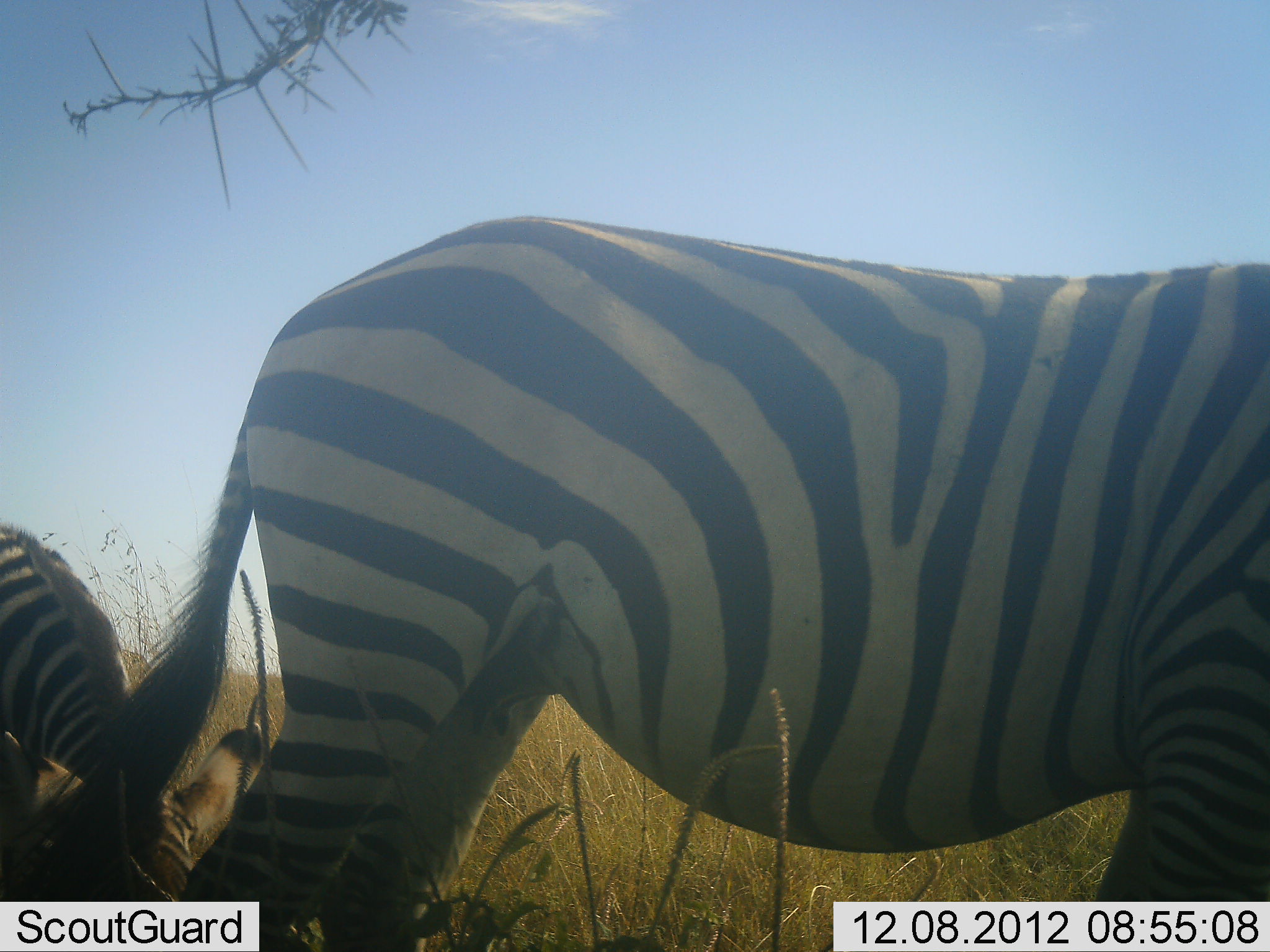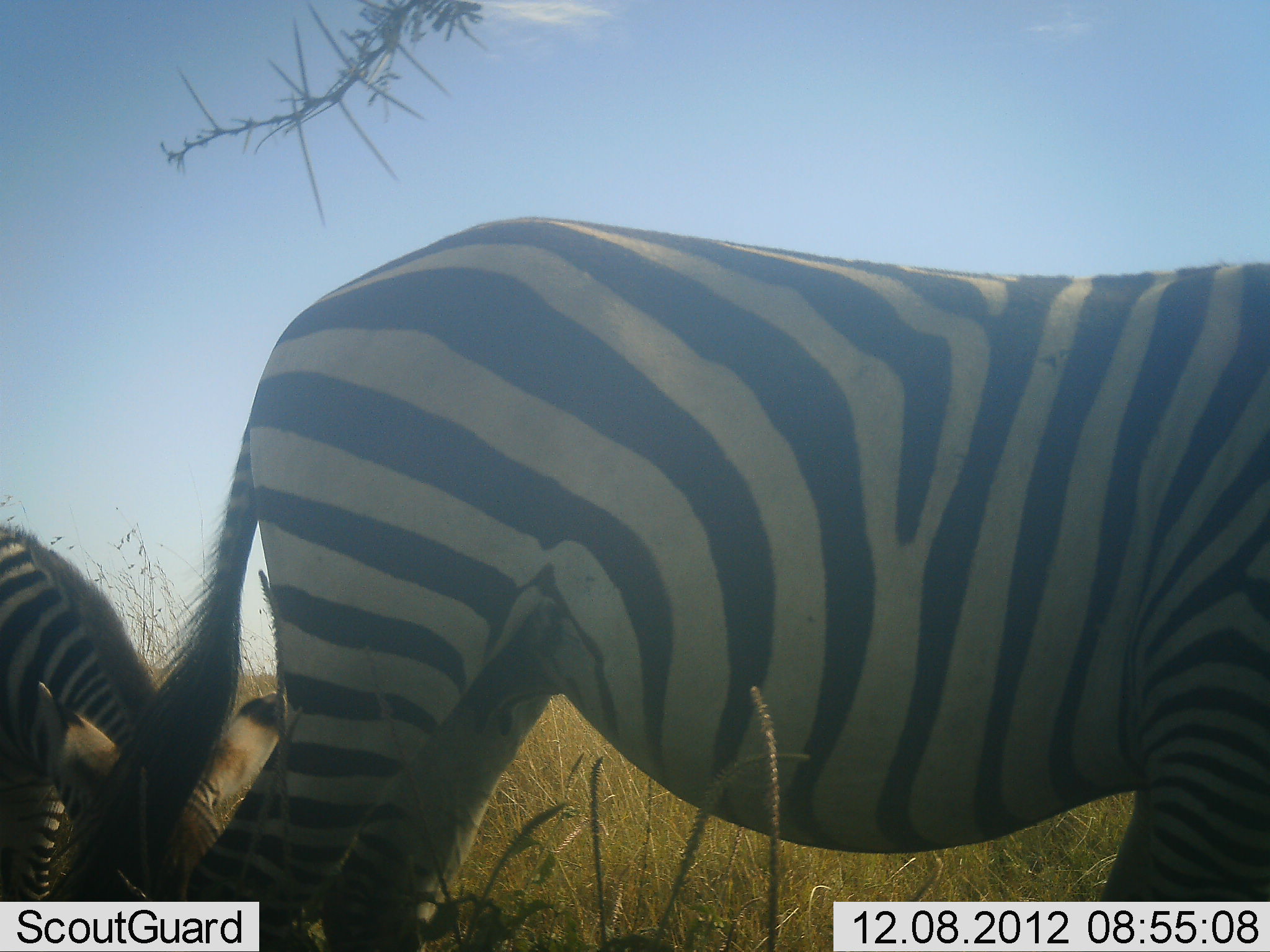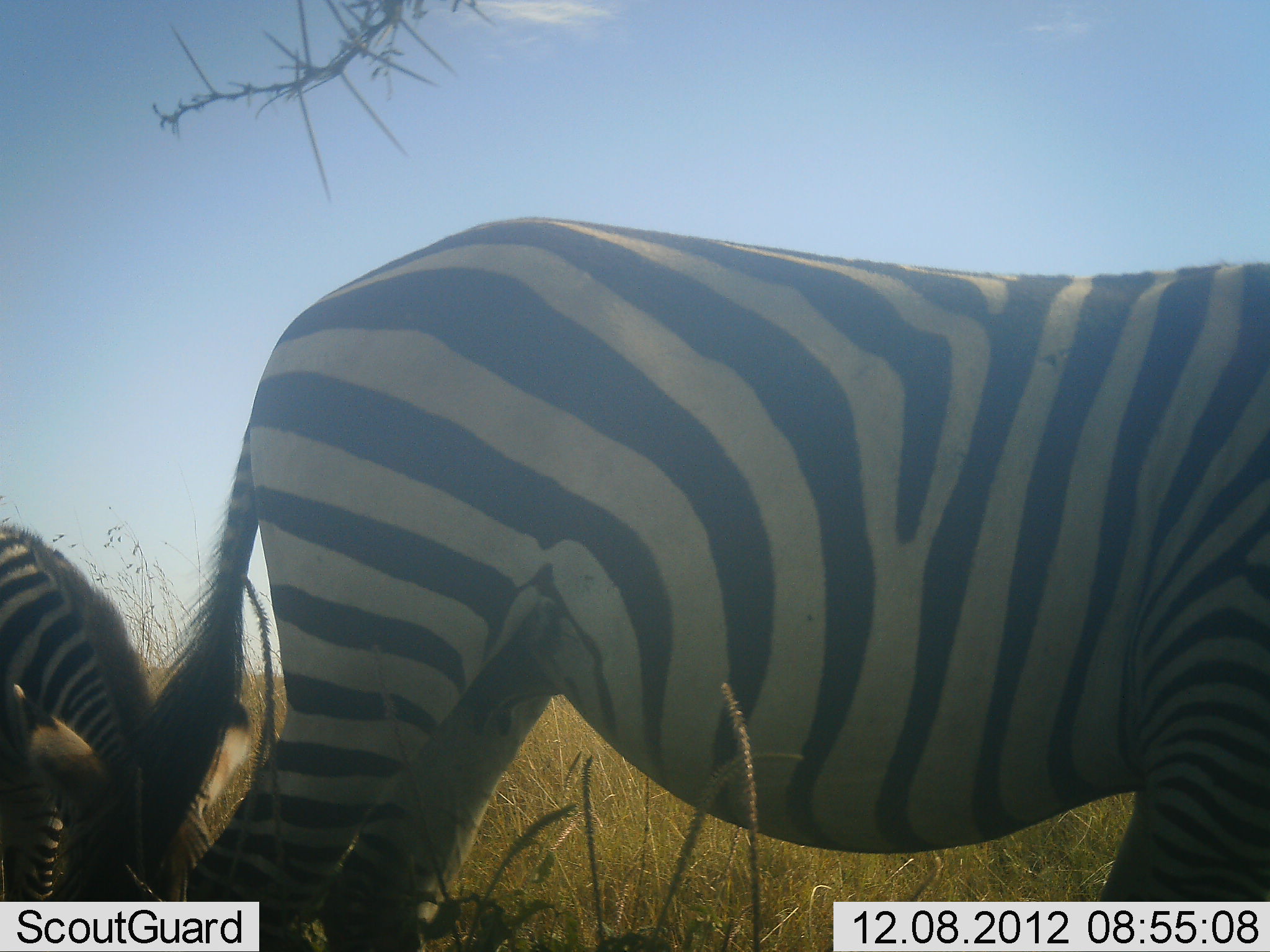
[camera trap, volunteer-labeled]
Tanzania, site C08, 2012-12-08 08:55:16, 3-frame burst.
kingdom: Animalia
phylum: Chordata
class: Mammalia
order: Perissodactyla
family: Equidae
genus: Equus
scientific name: Equus quagga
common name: plains zebra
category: zebra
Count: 2.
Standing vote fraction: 100%.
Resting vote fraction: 0%.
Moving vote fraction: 0%.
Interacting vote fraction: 0%.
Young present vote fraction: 0%.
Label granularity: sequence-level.